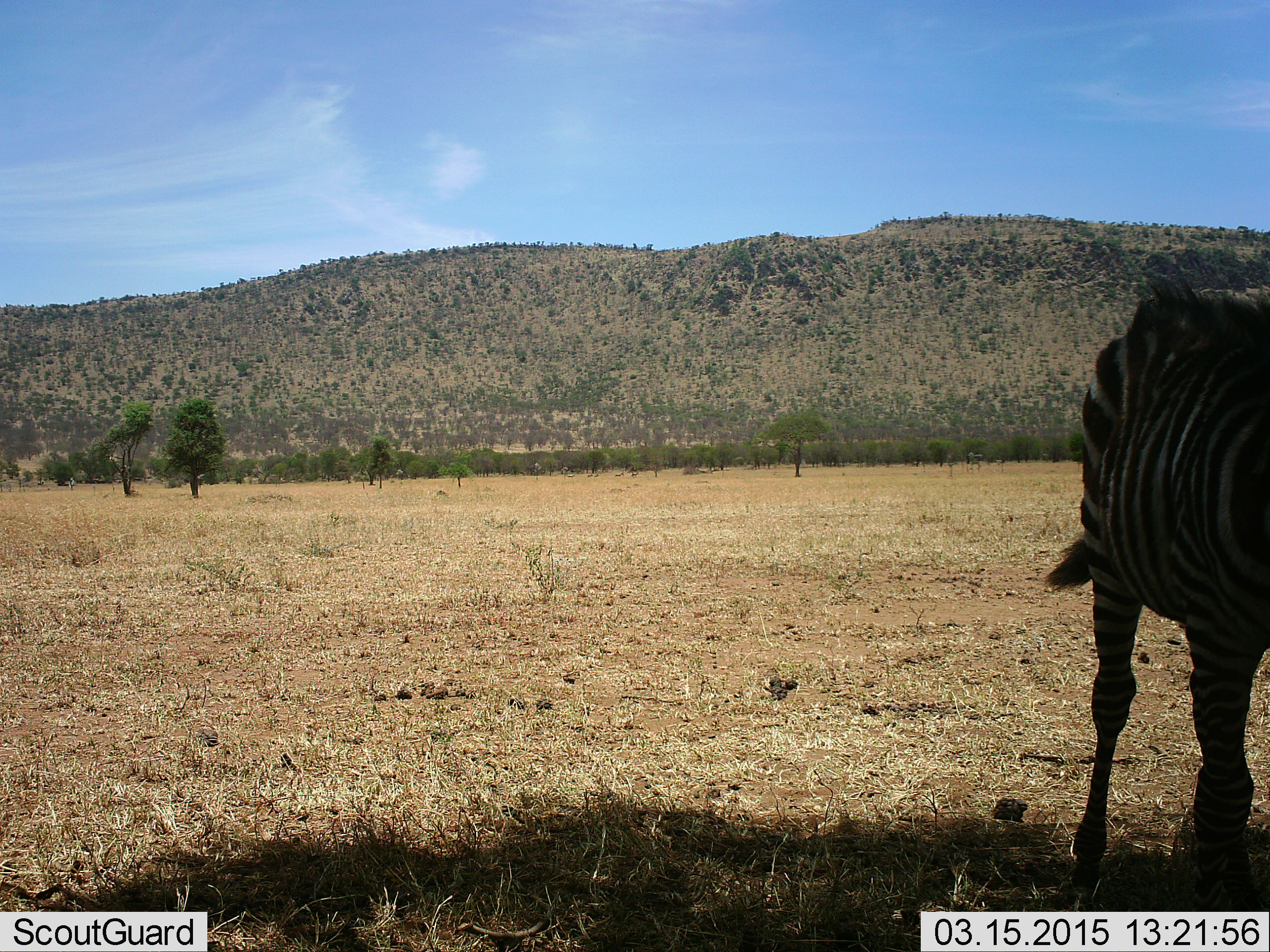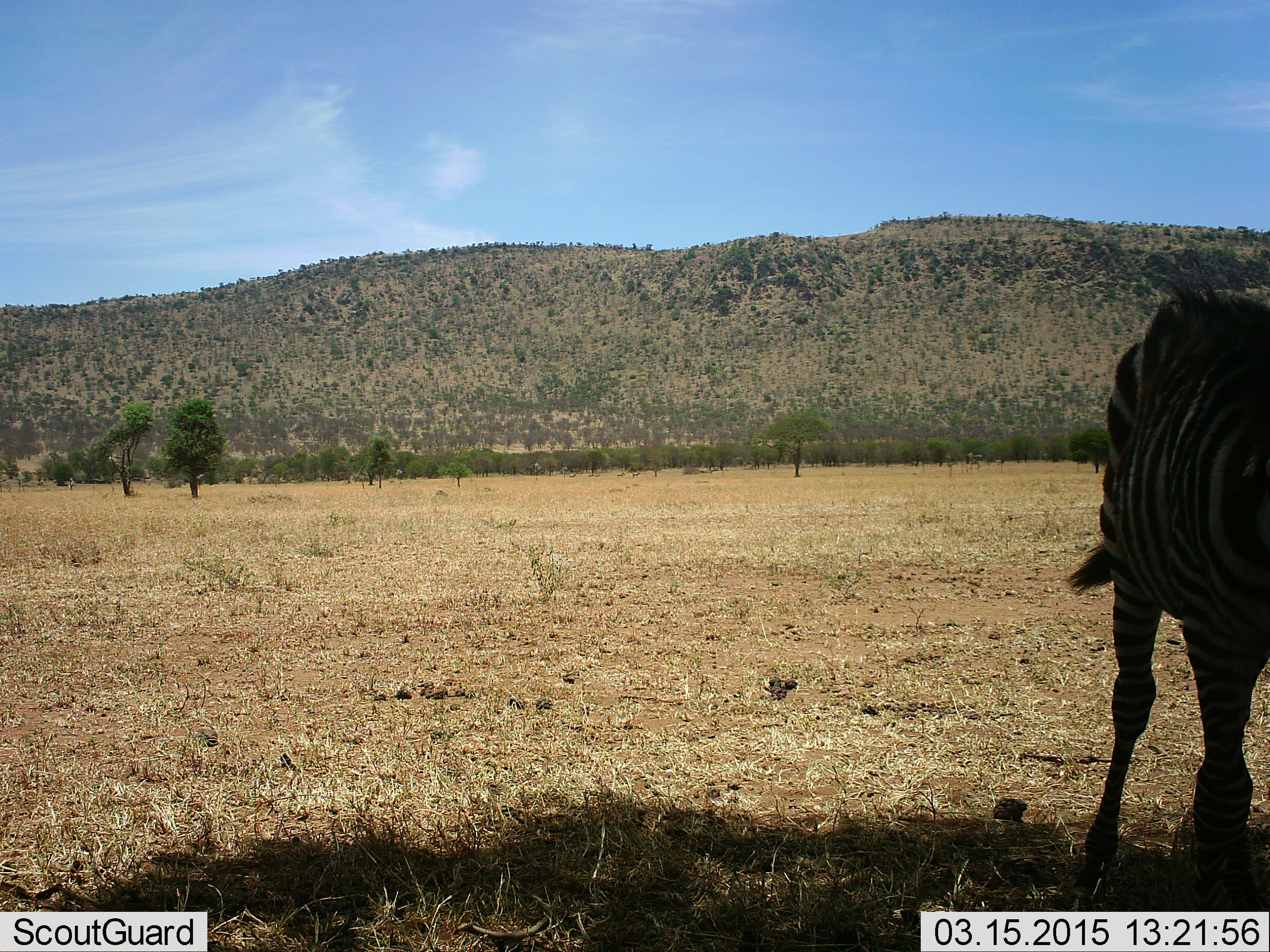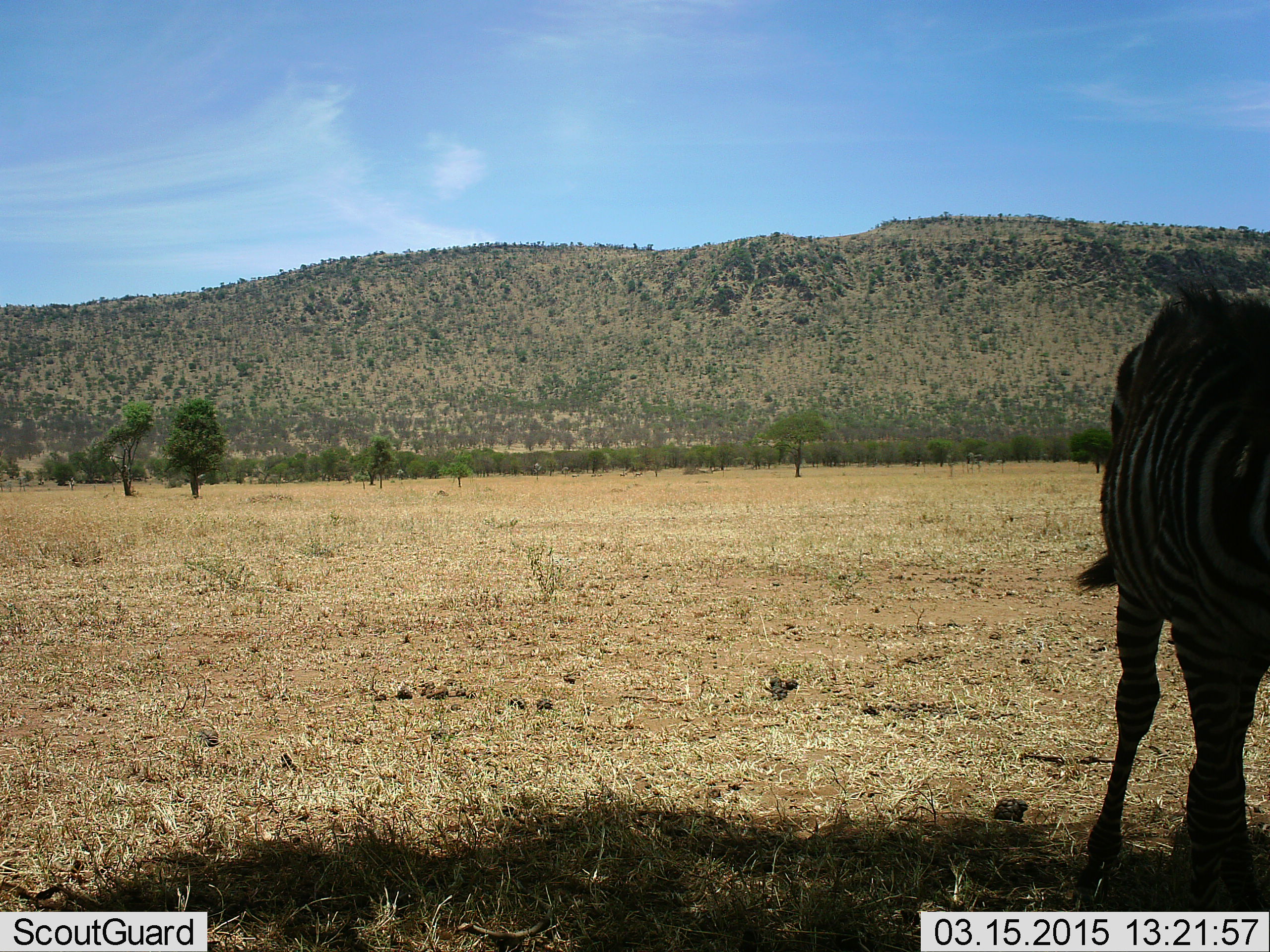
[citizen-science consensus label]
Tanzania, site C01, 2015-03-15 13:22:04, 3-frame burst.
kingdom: Animalia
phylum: Chordata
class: Mammalia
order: Perissodactyla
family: Equidae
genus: Equus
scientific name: Equus quagga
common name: plains zebra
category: zebra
Zebra (plains zebra) (Equus quagga), count 1. Behavior (volunteer vote fractions): standing 100%, resting 0%, moving 0%, interacting 0%. Young present (vote fraction): 0%. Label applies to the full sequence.